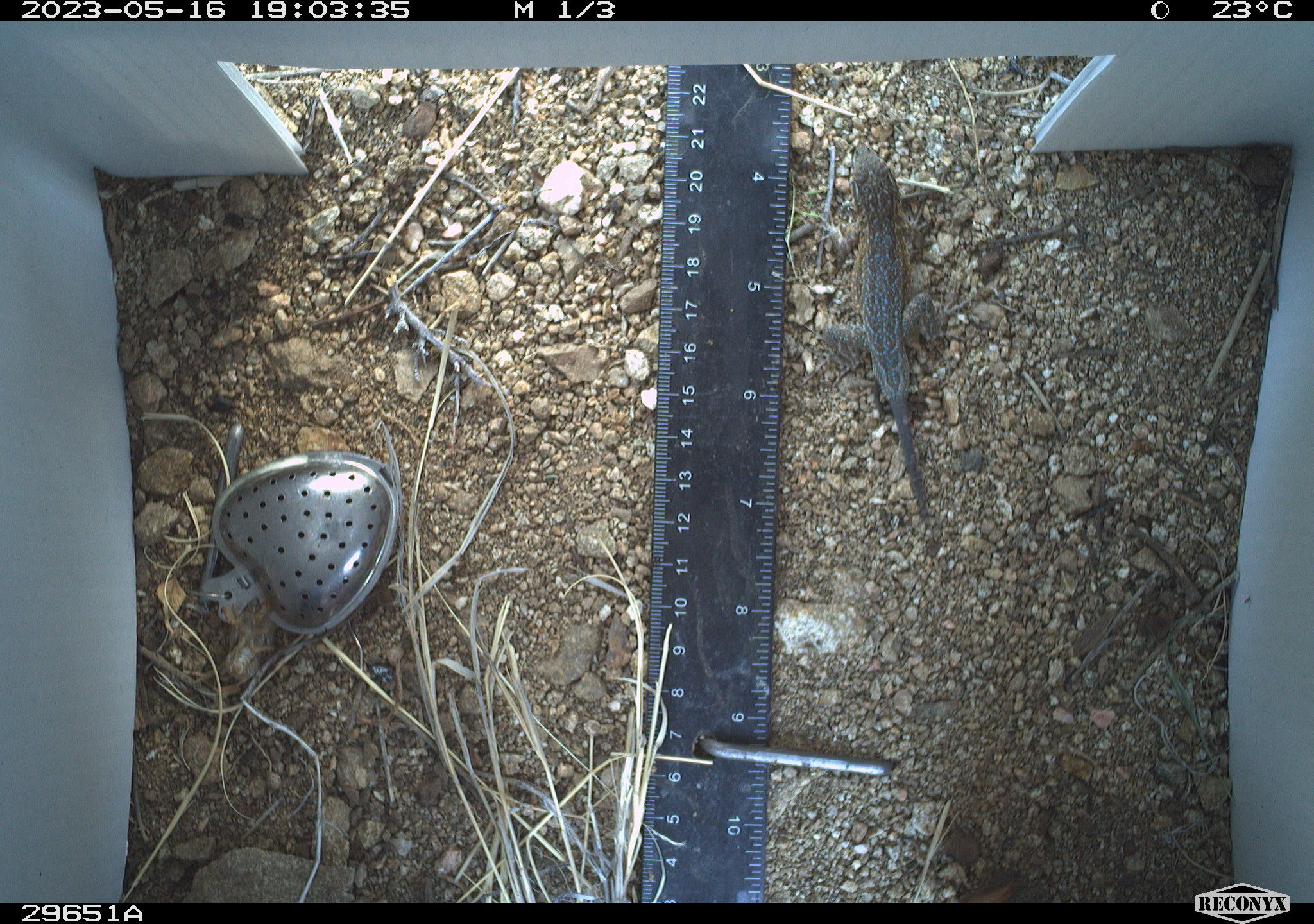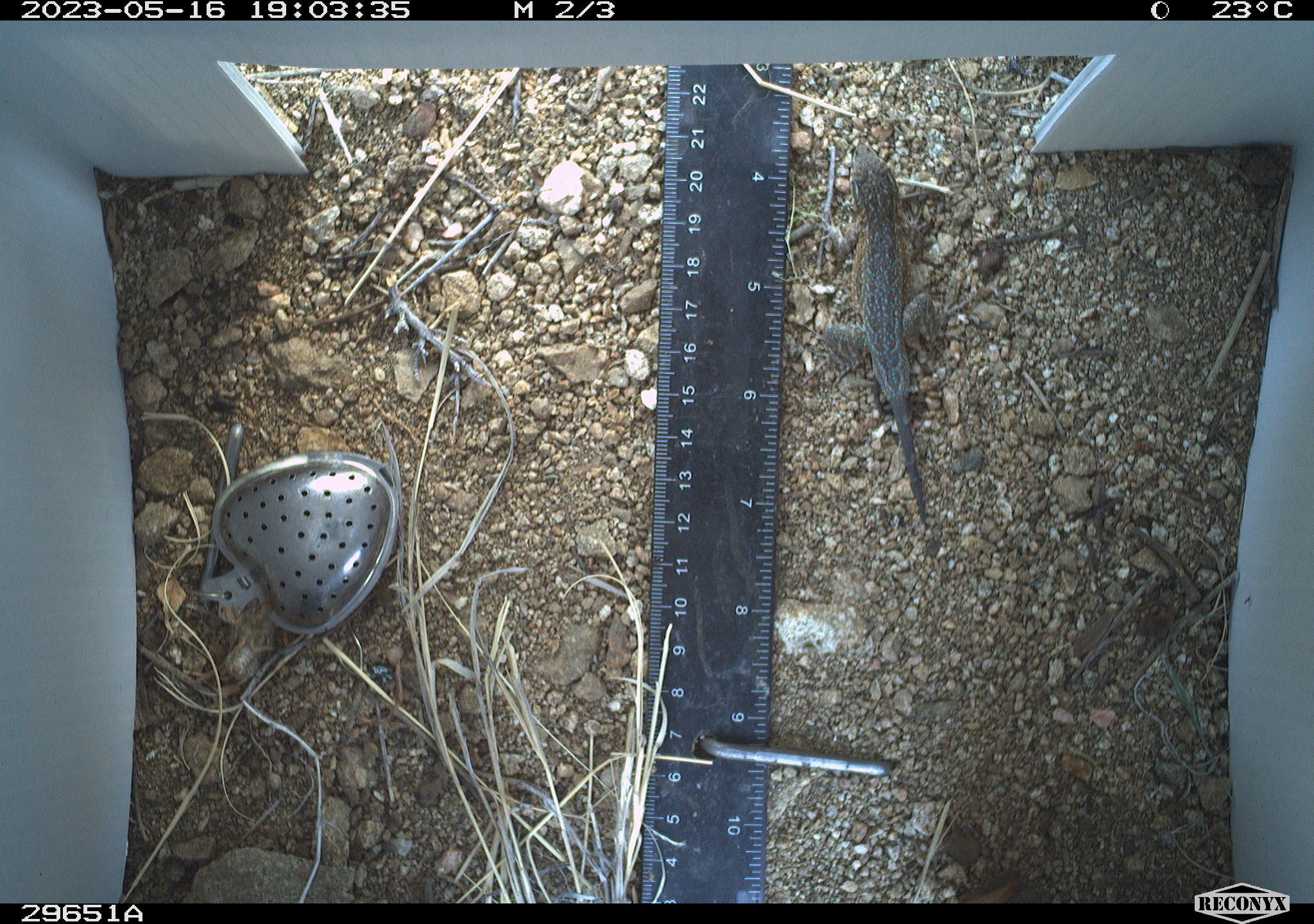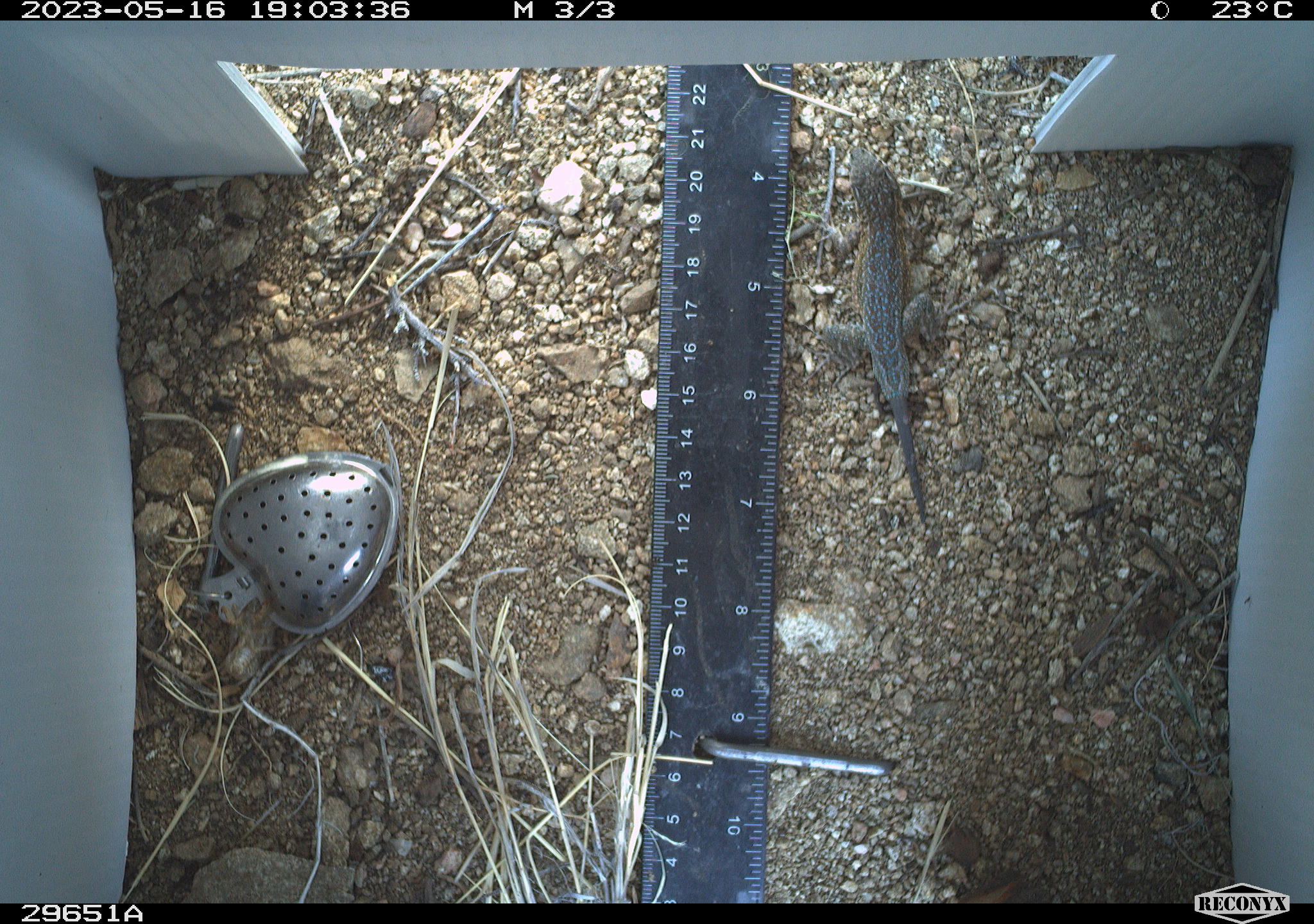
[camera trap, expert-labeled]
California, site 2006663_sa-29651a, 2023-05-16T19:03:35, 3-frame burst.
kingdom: Animalia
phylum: Chordata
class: Reptilia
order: Squamata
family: Phrynosomatidae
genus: Uta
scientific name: Uta stansburiana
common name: common side-blotched lizard